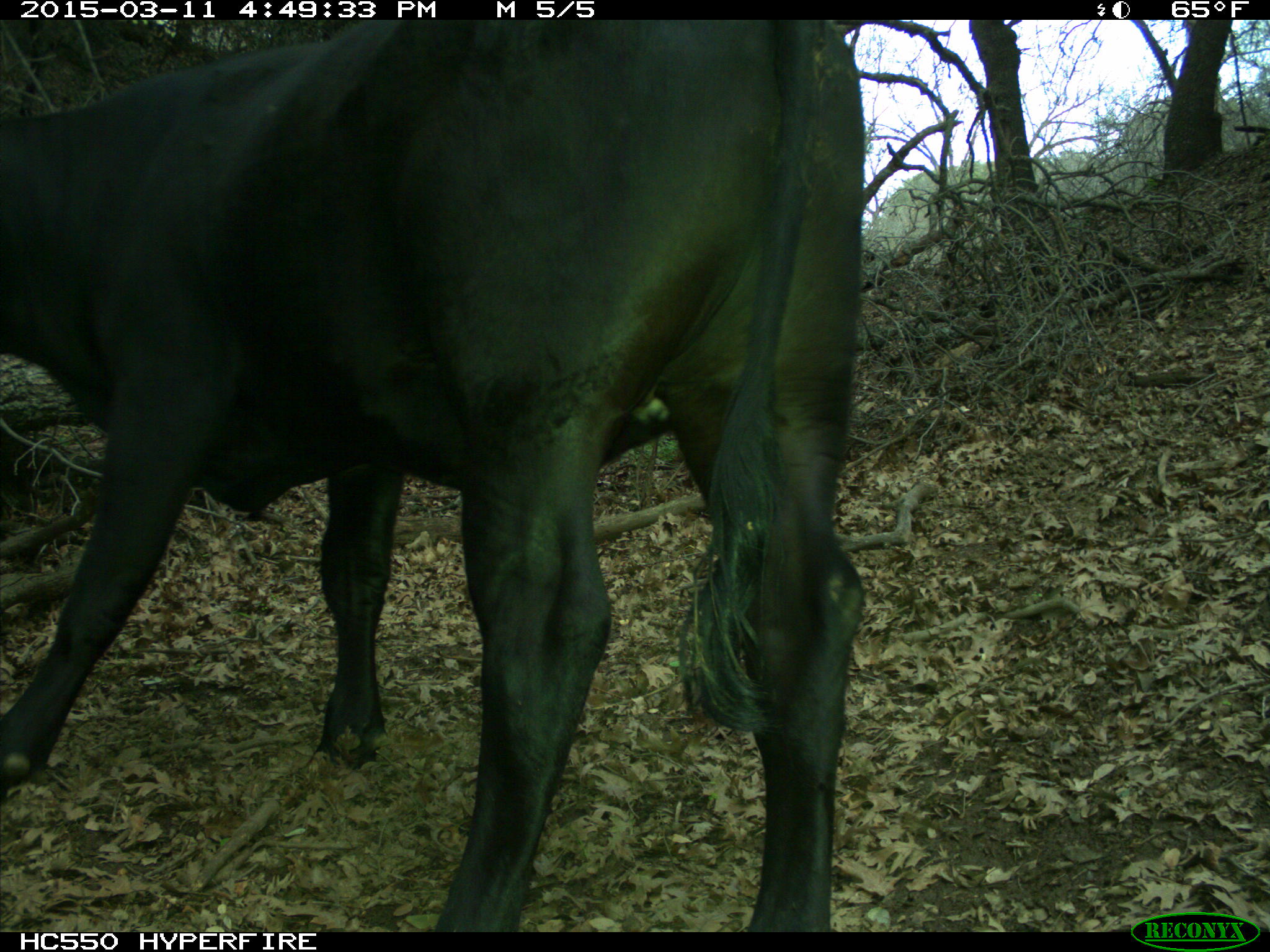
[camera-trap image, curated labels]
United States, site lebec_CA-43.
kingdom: Animalia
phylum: Chordata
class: Mammalia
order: Artiodactyla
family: Bovidae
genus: Bos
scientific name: Bos taurus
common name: domestic cow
Bos taurus (domestic cow).